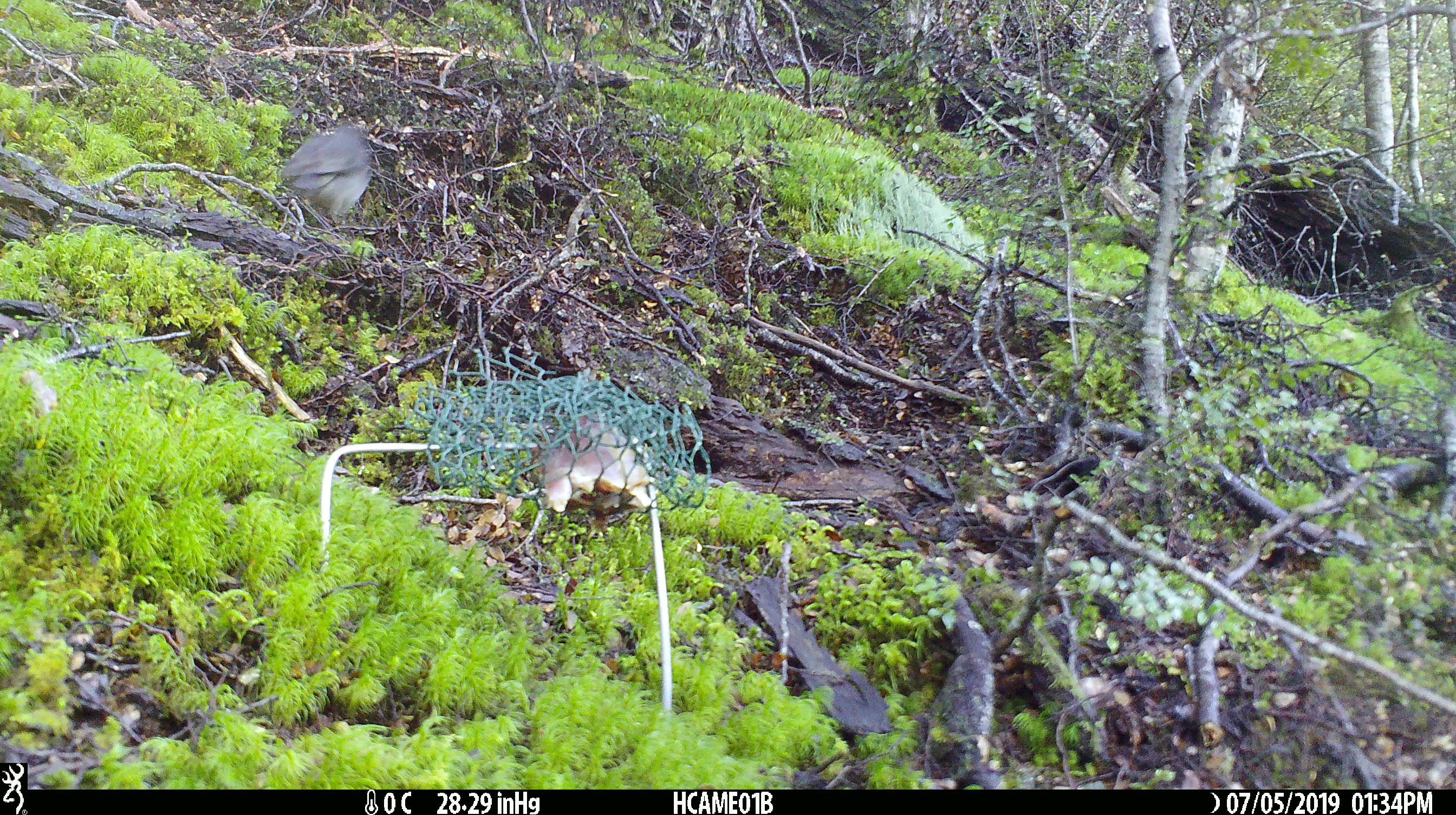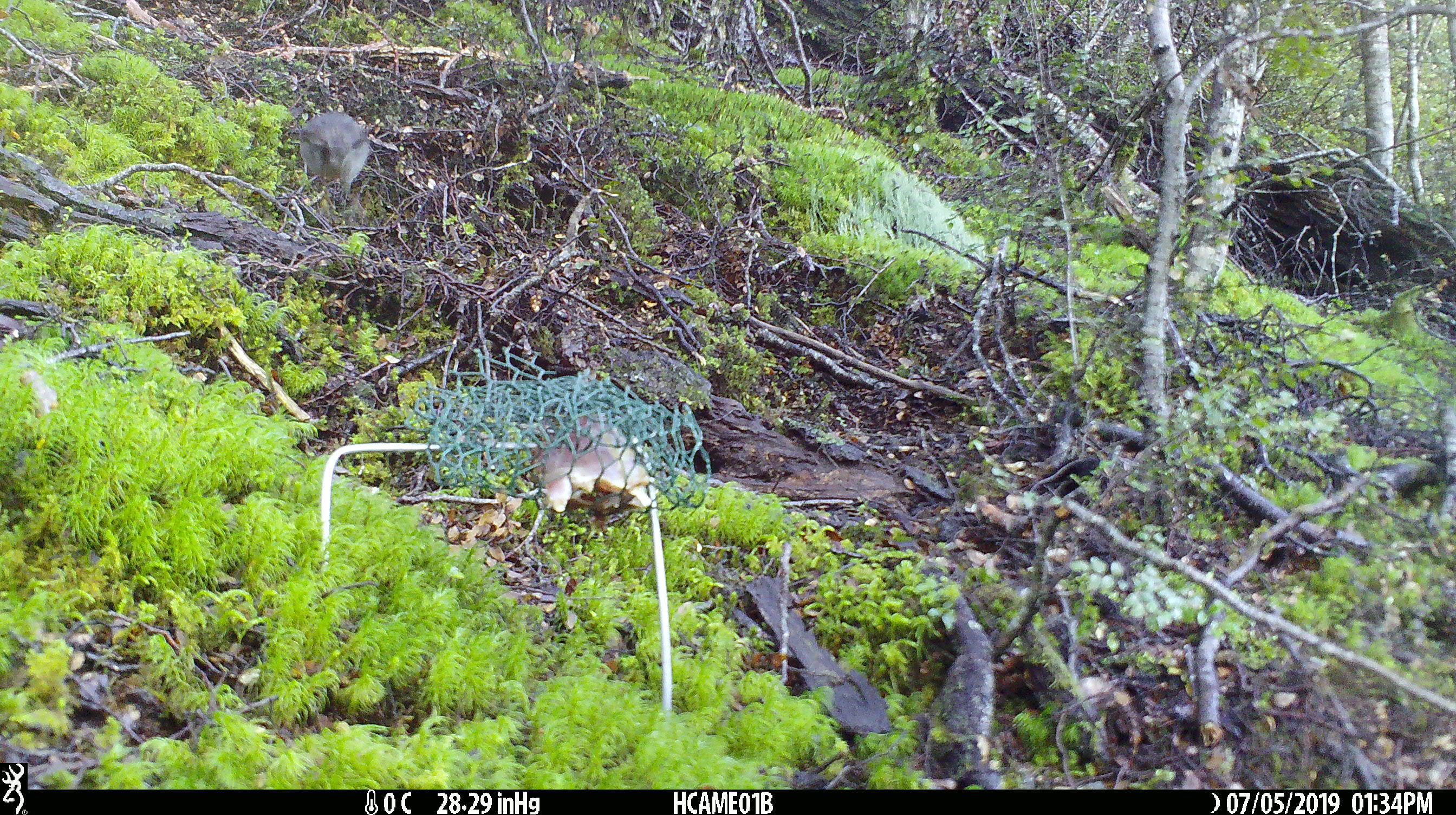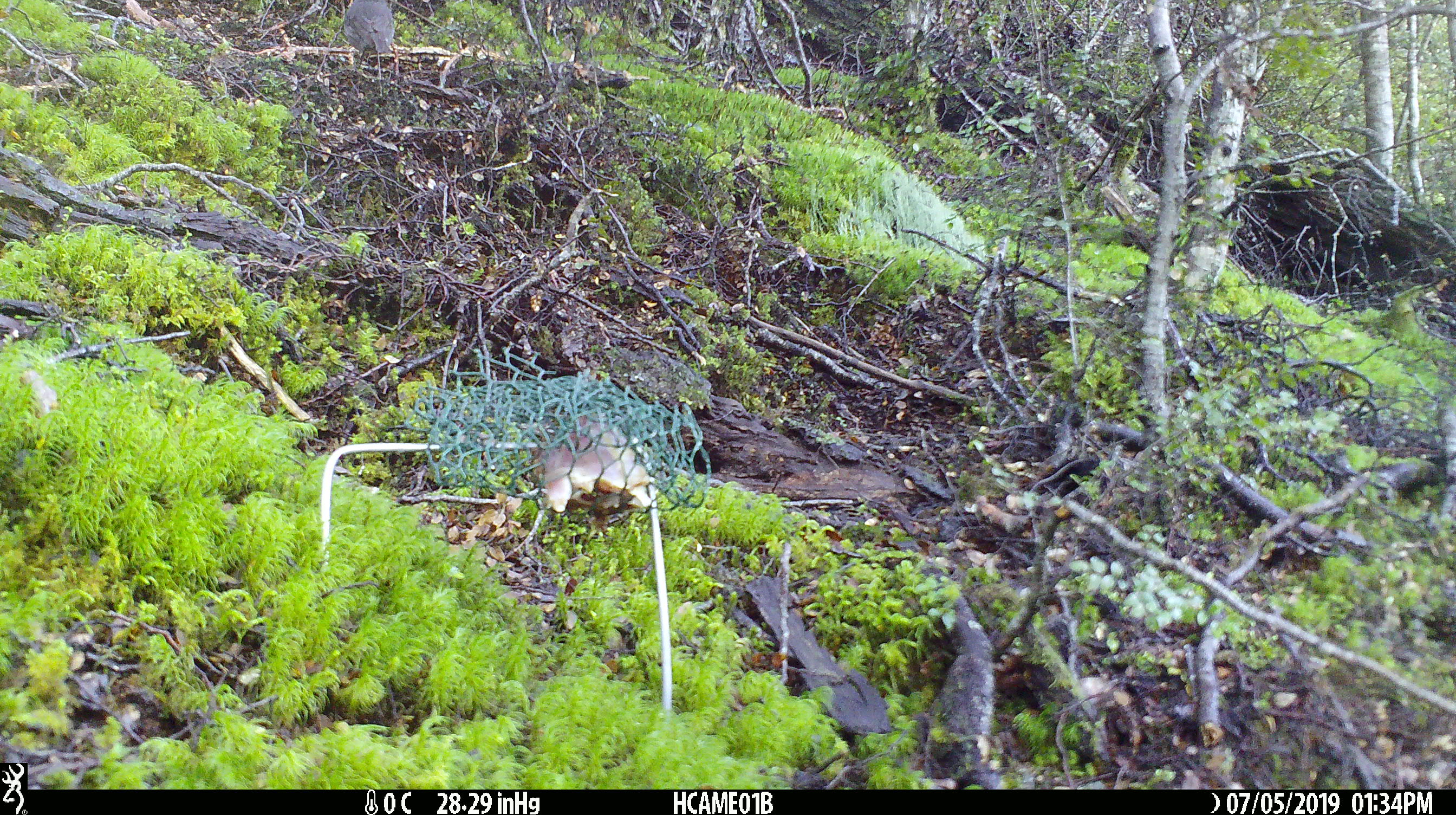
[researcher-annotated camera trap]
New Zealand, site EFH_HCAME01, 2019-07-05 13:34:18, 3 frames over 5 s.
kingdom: Animalia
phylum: Chordata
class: Aves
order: Passeriformes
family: Petroicidae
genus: Petroica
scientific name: Petroica australis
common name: new zealand robin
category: robin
Robin (new zealand robin) (Petroica australis).